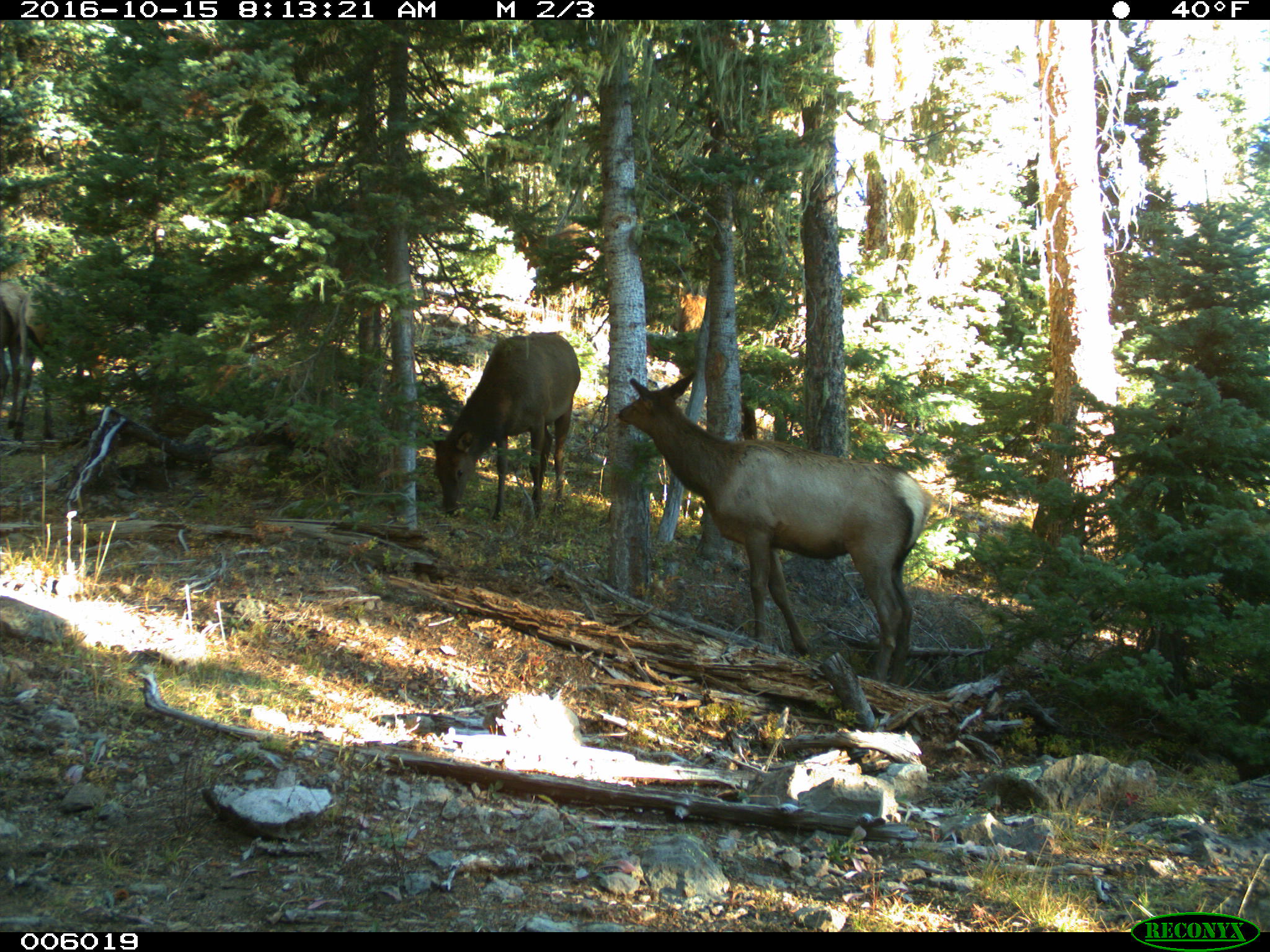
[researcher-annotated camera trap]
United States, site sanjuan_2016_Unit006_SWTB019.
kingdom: Animalia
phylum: Chordata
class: Mammalia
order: Artiodactyla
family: Cervidae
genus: Cervus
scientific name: Cervus elaphus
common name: red deer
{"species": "Cervus elaphus (red deer)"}